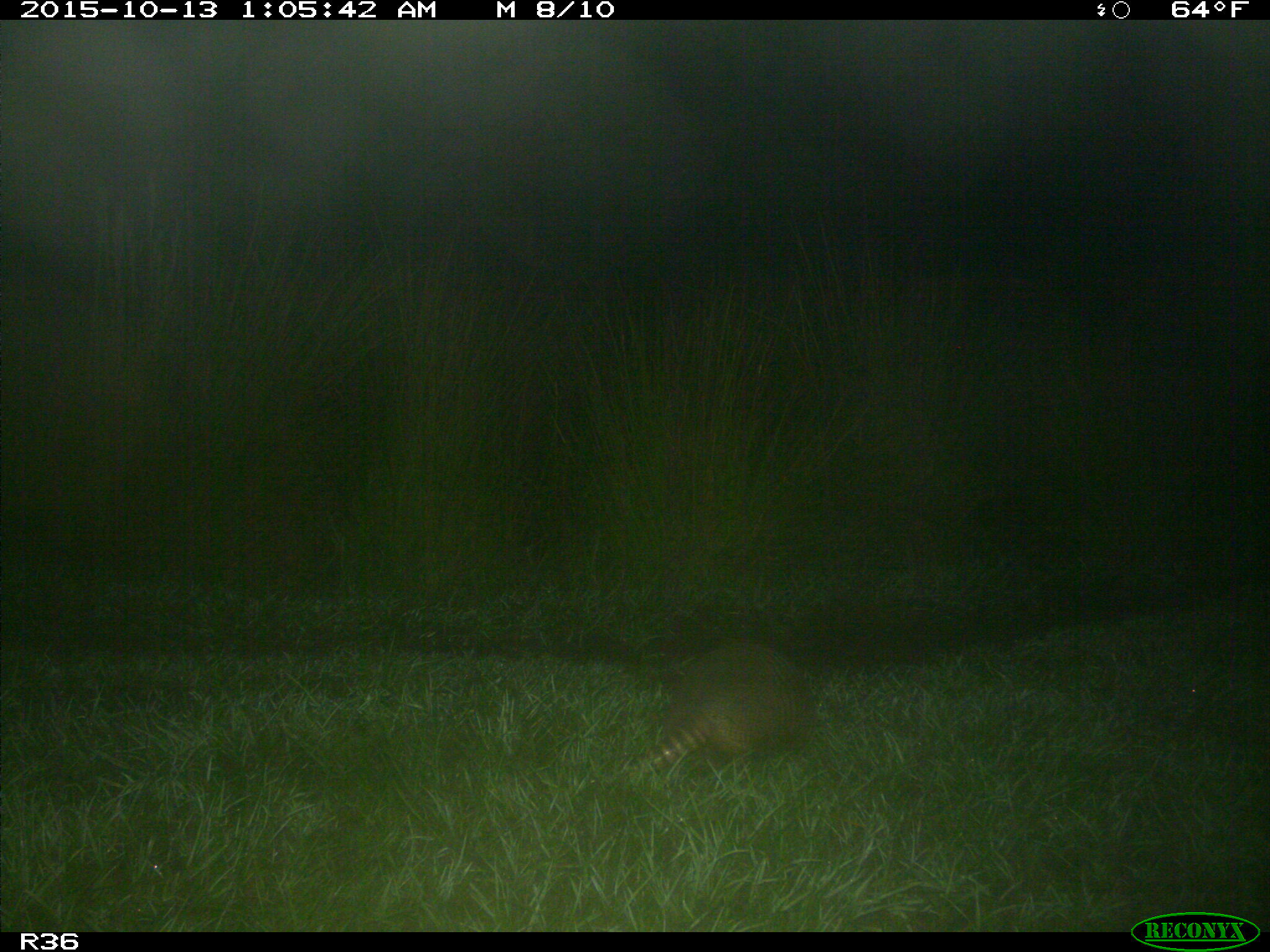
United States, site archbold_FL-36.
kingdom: Animalia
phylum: Chordata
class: Mammalia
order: Cingulata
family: Dasypodidae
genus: Dasypus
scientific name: Dasypus novemcinctus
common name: nine-banded armadillo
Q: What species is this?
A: Dasypus novemcinctus (nine-banded armadillo).